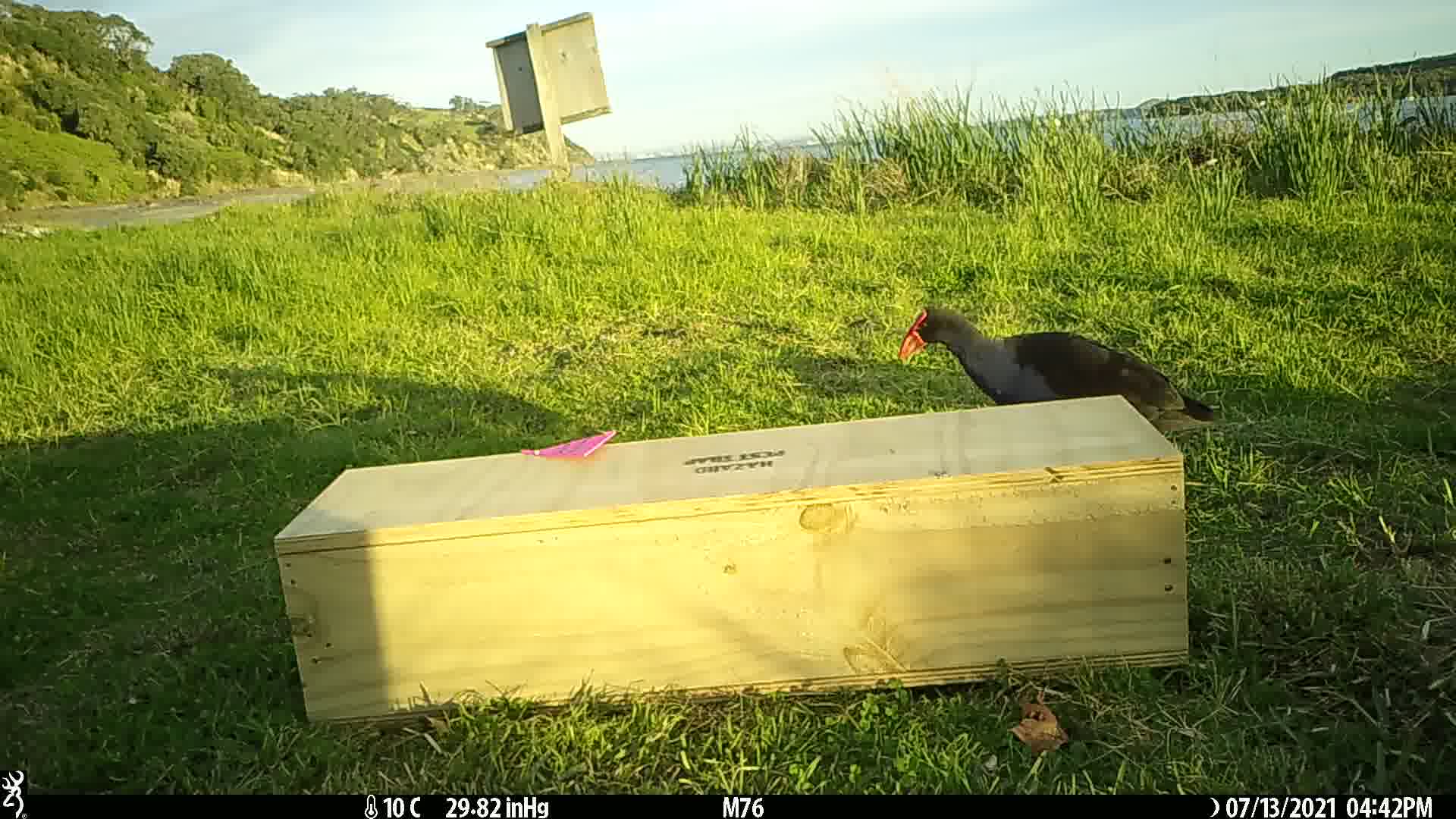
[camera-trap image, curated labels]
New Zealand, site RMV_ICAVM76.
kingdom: Animalia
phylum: Chordata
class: Aves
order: Gruiformes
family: Rallidae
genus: Porphyrio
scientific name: Porphyrio melanotus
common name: australasian swamphen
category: pukeko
Pukeko (australasian swamphen) (Porphyrio melanotus).